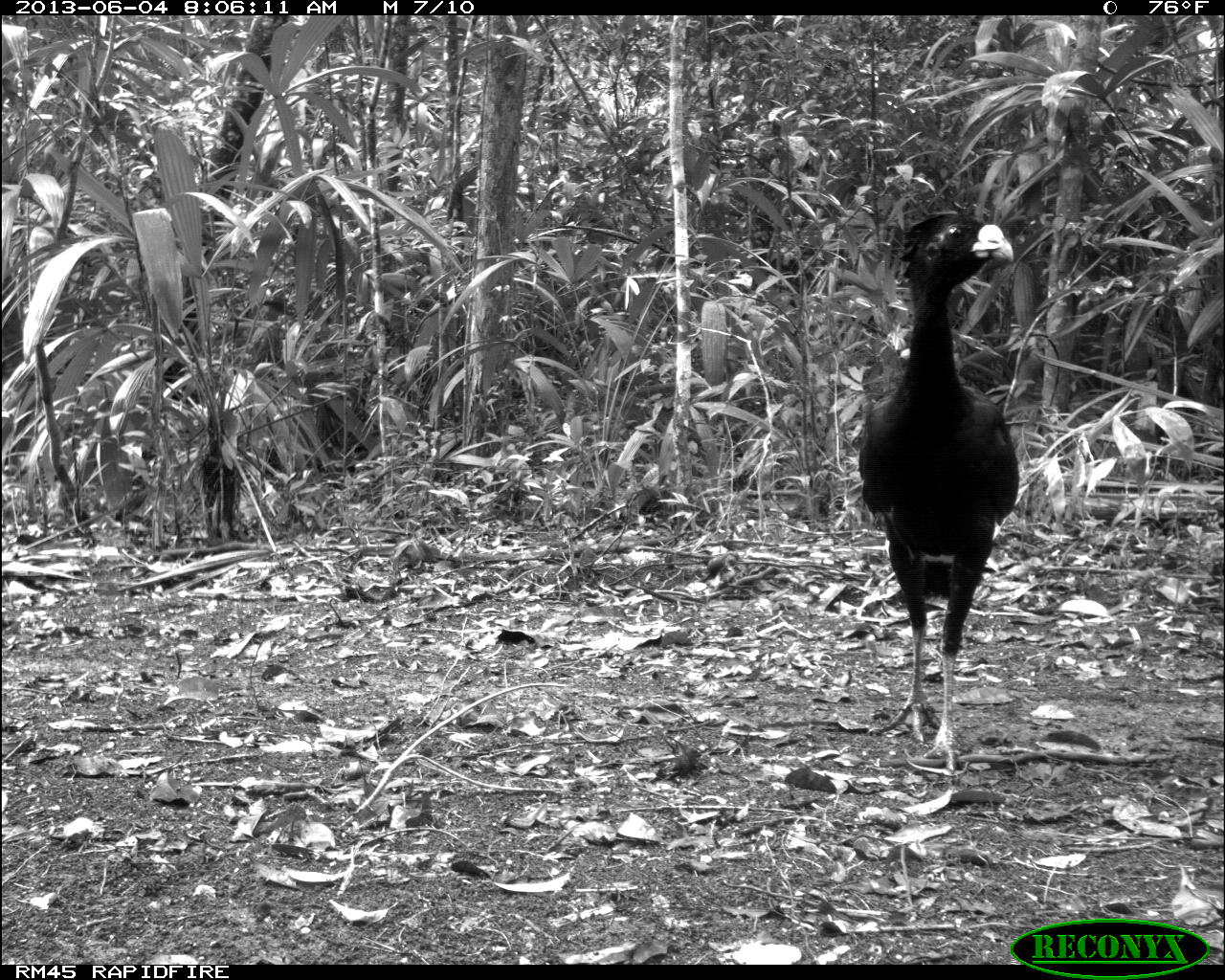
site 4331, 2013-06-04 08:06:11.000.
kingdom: Animalia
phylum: Chordata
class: Aves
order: Galliformes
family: Cracidae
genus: Crax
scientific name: Crax rubra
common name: great curassow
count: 6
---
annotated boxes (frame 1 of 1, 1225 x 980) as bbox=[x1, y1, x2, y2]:
crax rubra: bbox=[857, 211, 1019, 774]